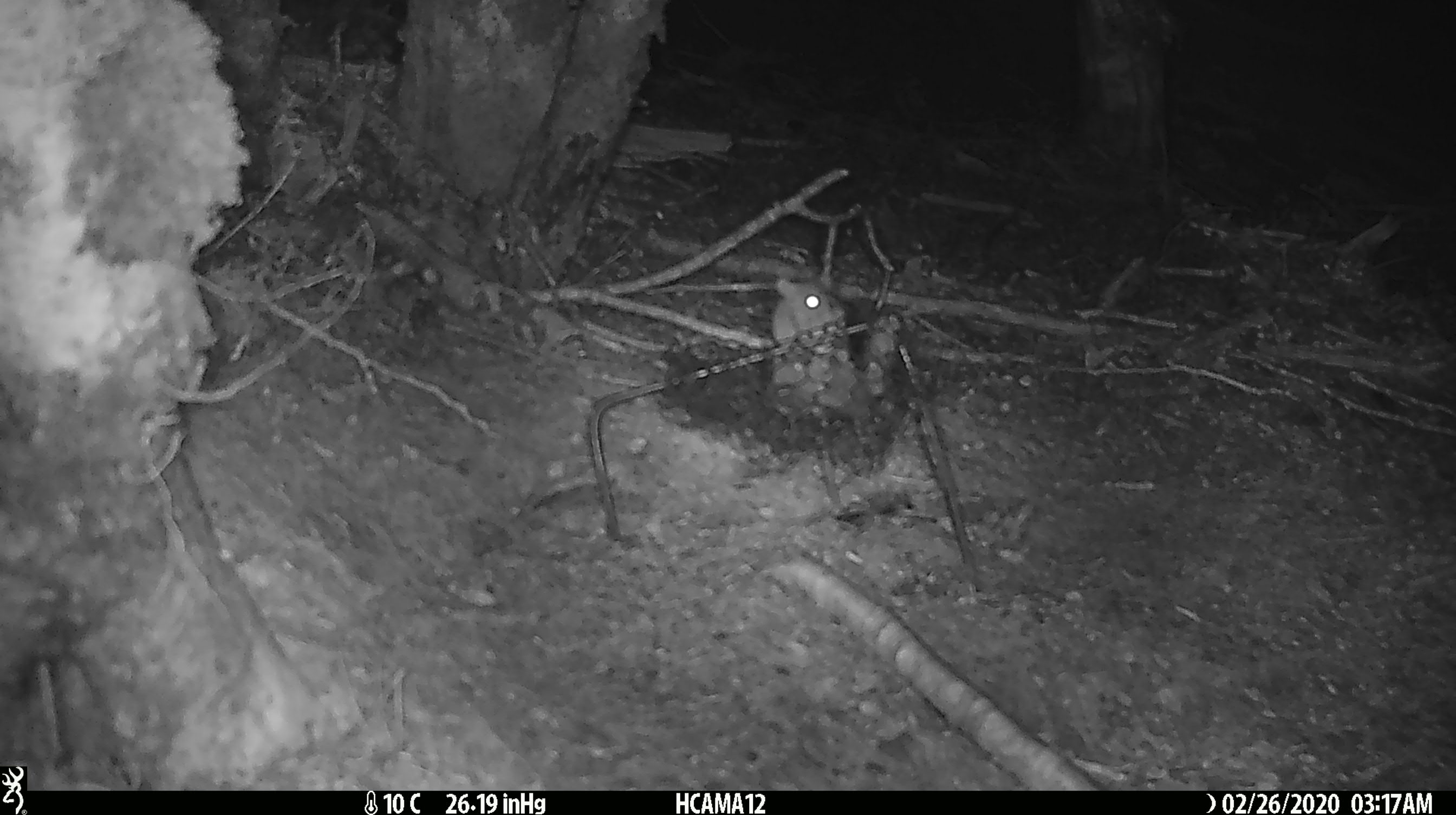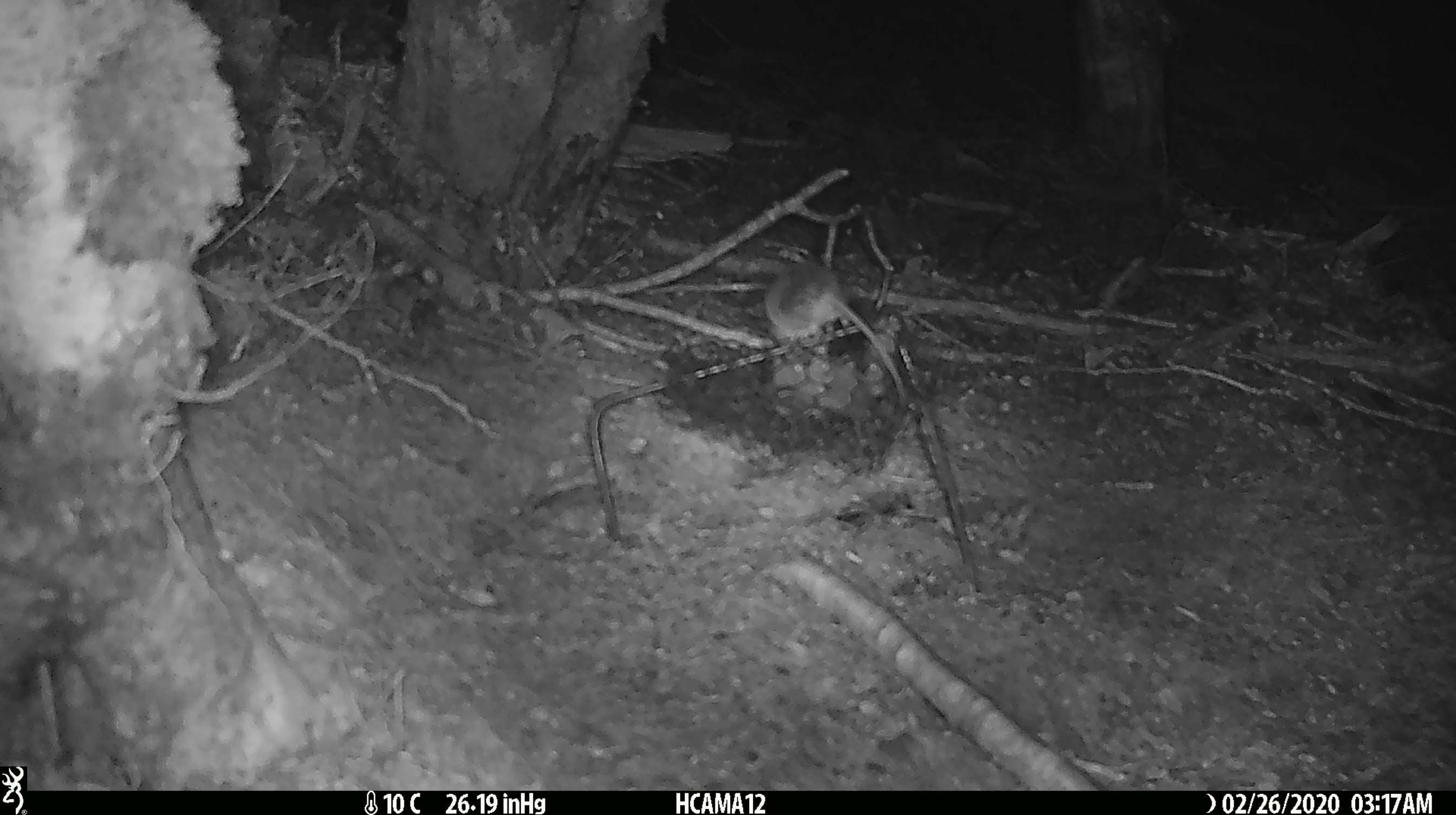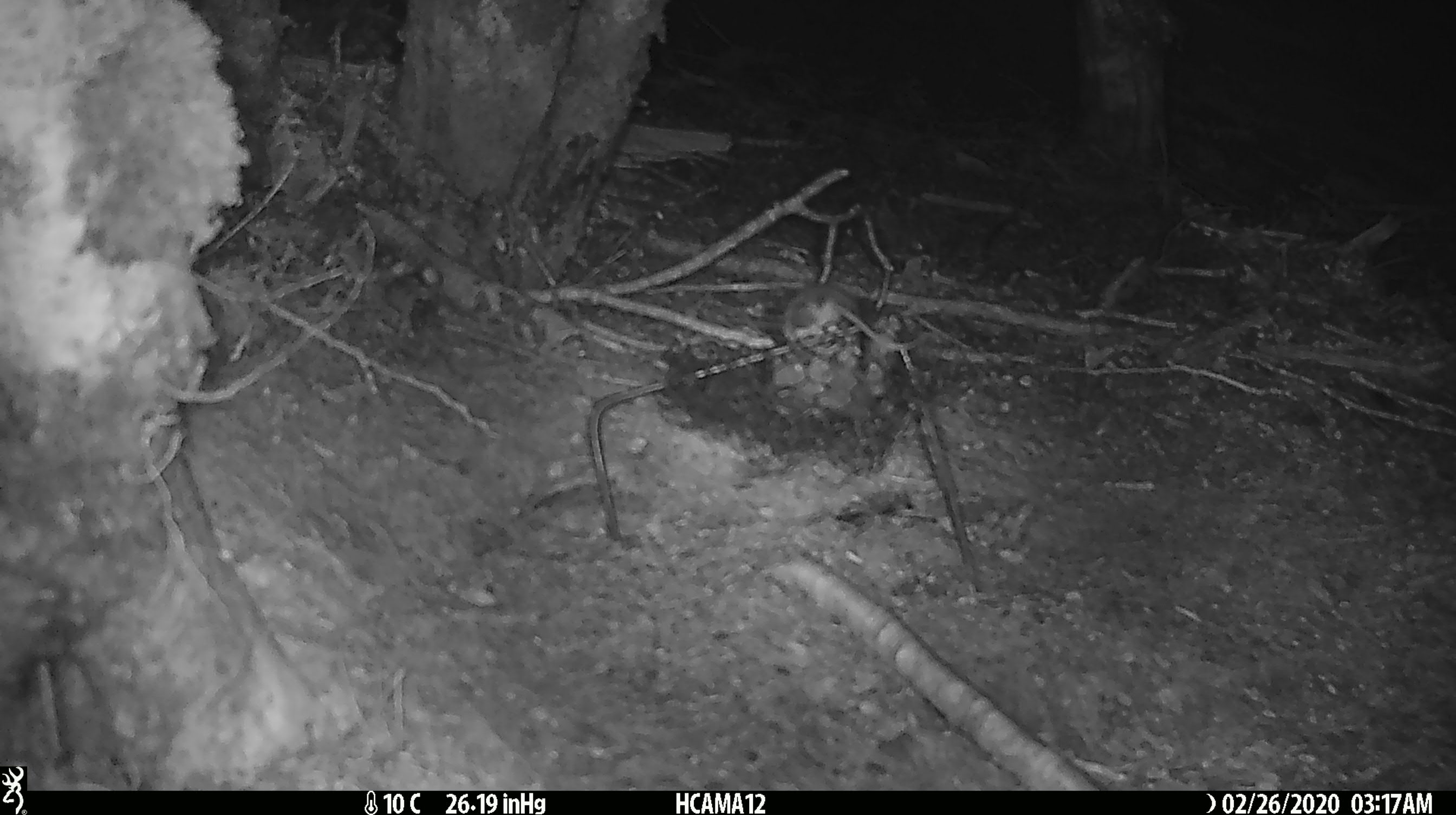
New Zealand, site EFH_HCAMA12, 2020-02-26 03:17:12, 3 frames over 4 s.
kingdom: Animalia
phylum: Chordata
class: Mammalia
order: Rodentia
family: Muridae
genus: Mus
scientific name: Mus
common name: mouse